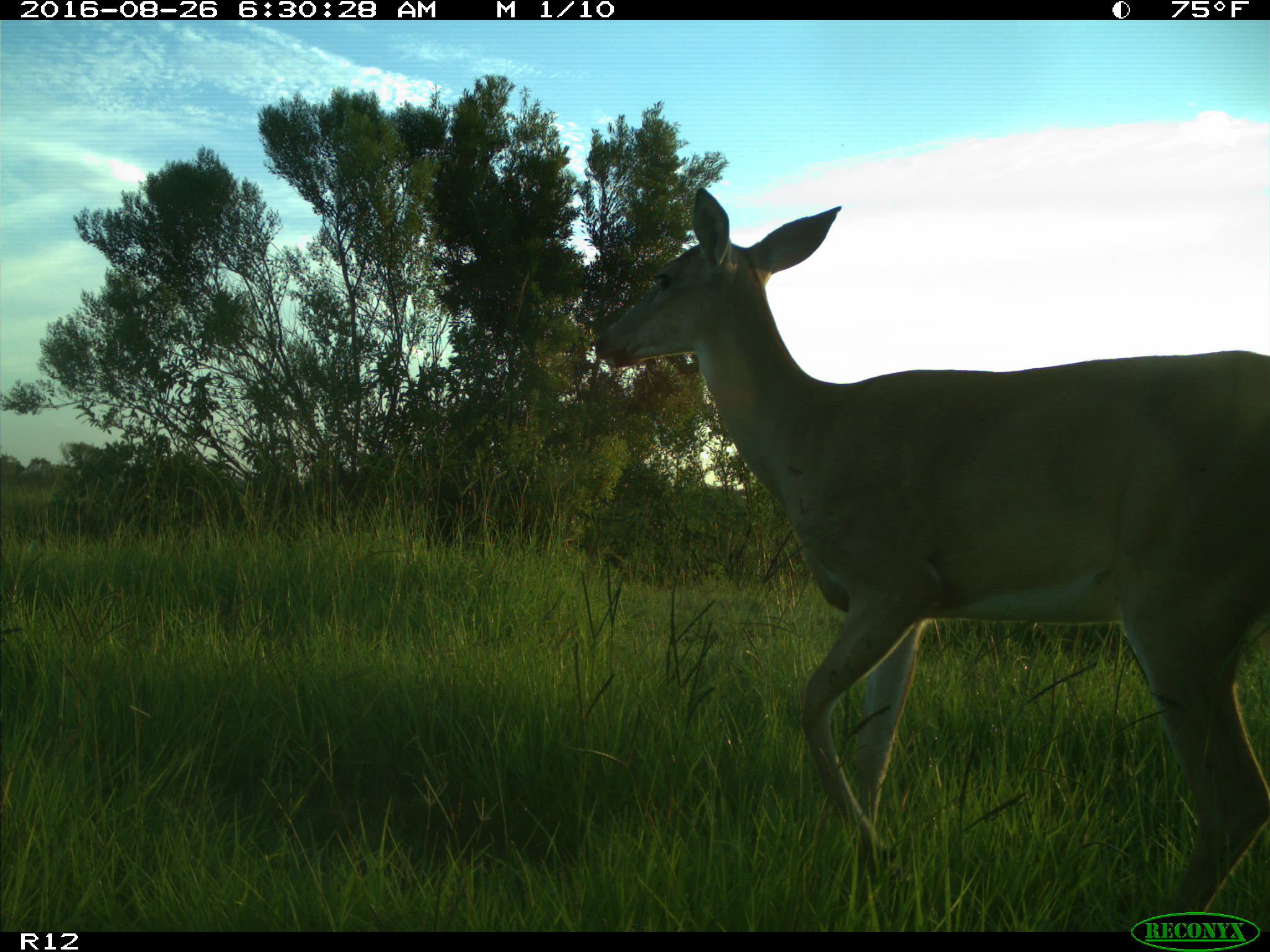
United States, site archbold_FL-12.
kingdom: Animalia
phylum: Chordata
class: Mammalia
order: Artiodactyla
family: Cervidae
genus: Odocoileus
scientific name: Odocoileus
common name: deer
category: unidentified deer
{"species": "unidentified deer (deer) (Odocoileus)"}